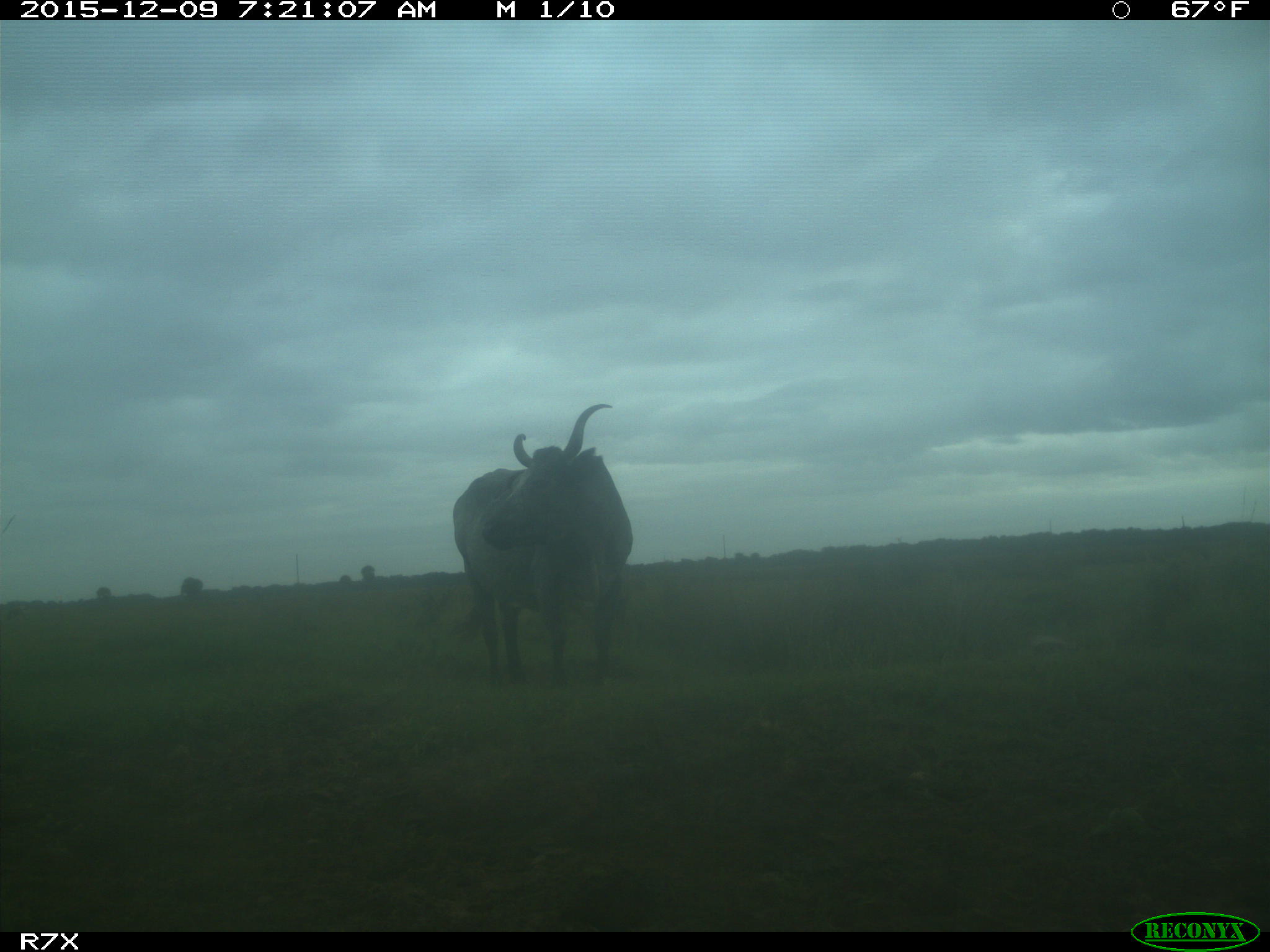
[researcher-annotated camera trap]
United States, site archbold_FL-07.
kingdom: Animalia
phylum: Chordata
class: Mammalia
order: Artiodactyla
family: Bovidae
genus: Bos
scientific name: Bos taurus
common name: domestic cow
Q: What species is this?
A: Bos taurus (domestic cow).